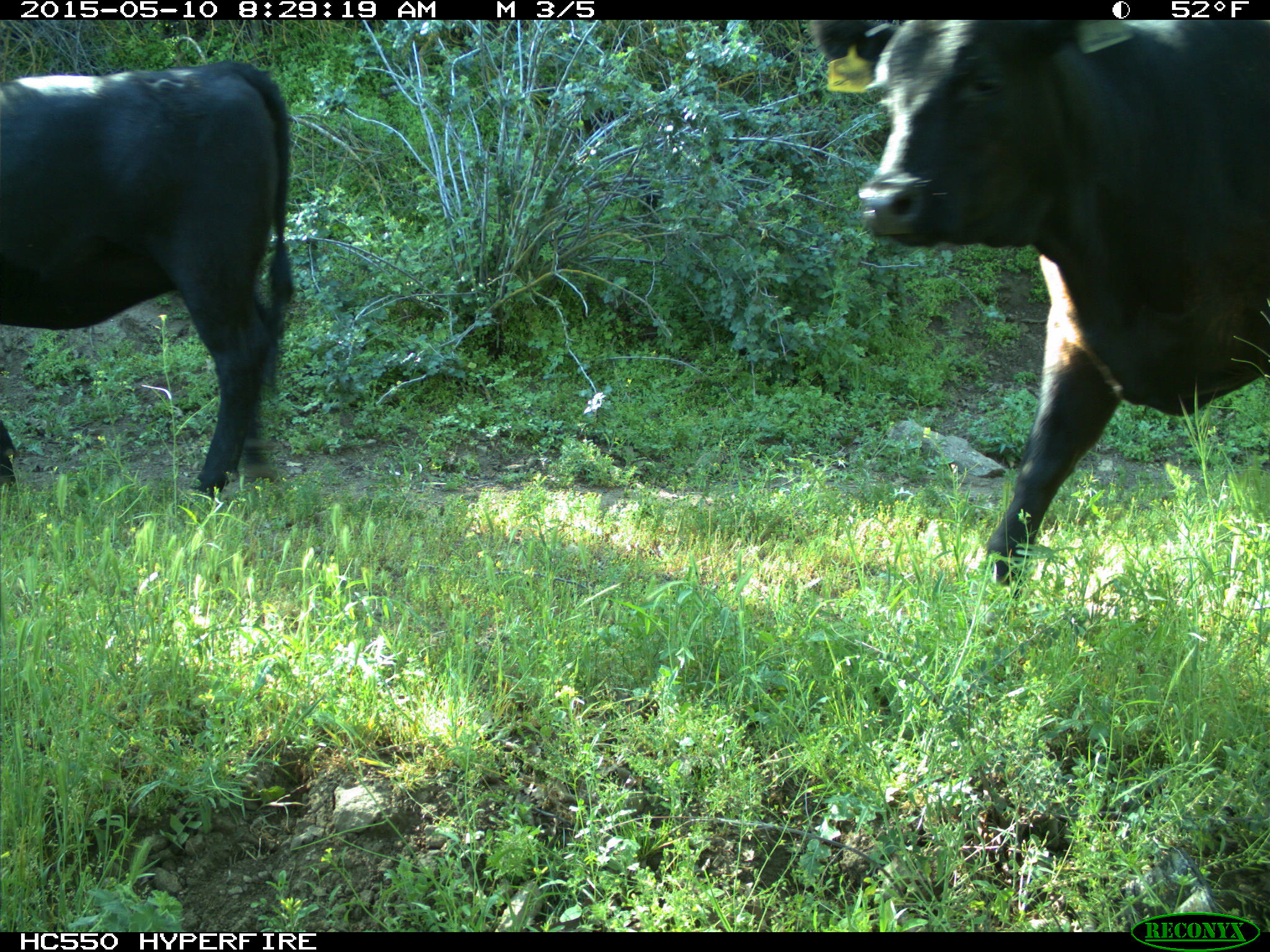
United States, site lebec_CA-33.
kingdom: Animalia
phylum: Chordata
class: Mammalia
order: Artiodactyla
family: Bovidae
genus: Bos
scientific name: Bos taurus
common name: domestic cow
Bos taurus (domestic cow).